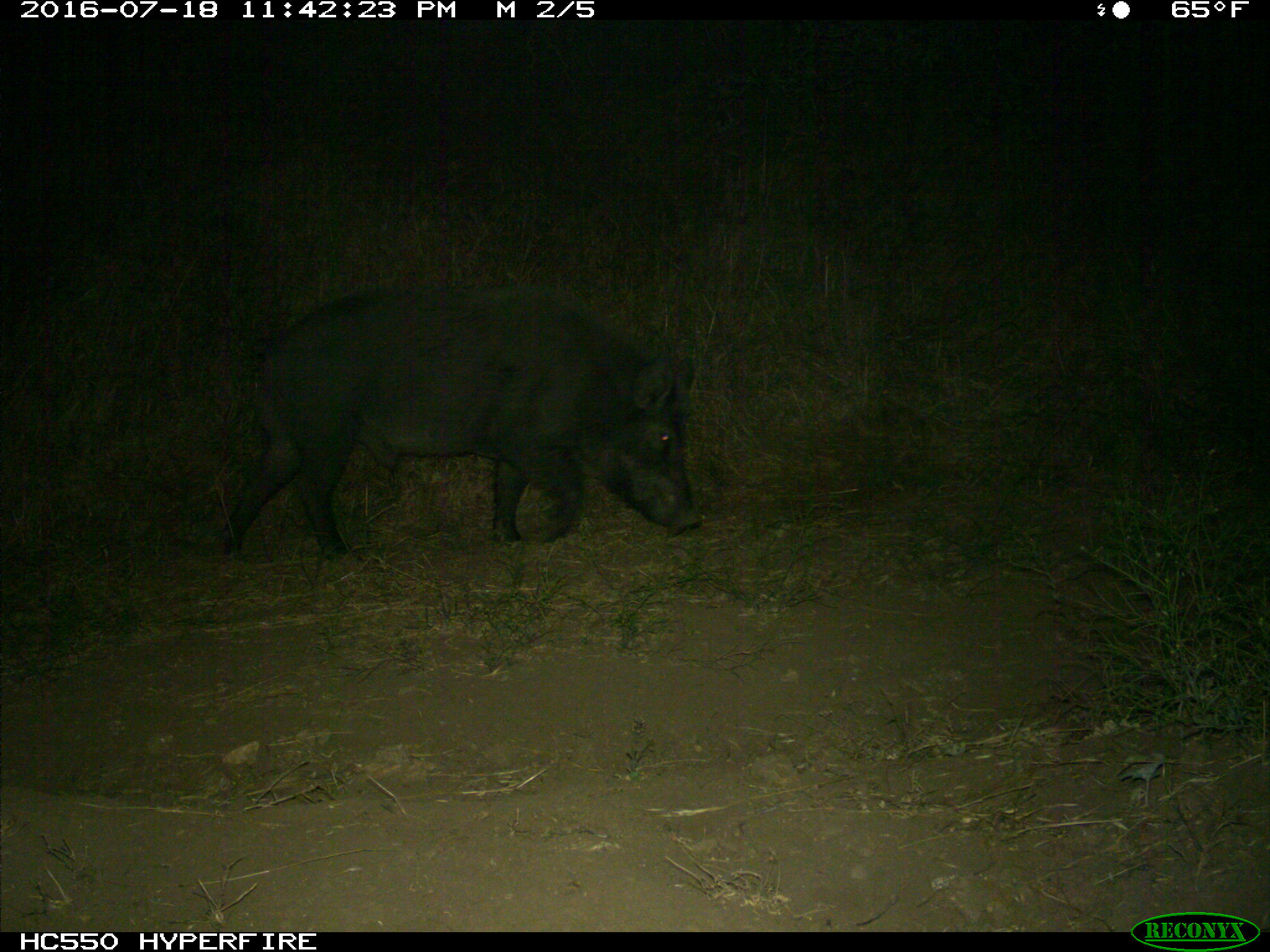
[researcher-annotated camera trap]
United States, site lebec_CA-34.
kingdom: Animalia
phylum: Chordata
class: Mammalia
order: Artiodactyla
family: Suidae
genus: Sus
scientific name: Sus scrofa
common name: wild boar